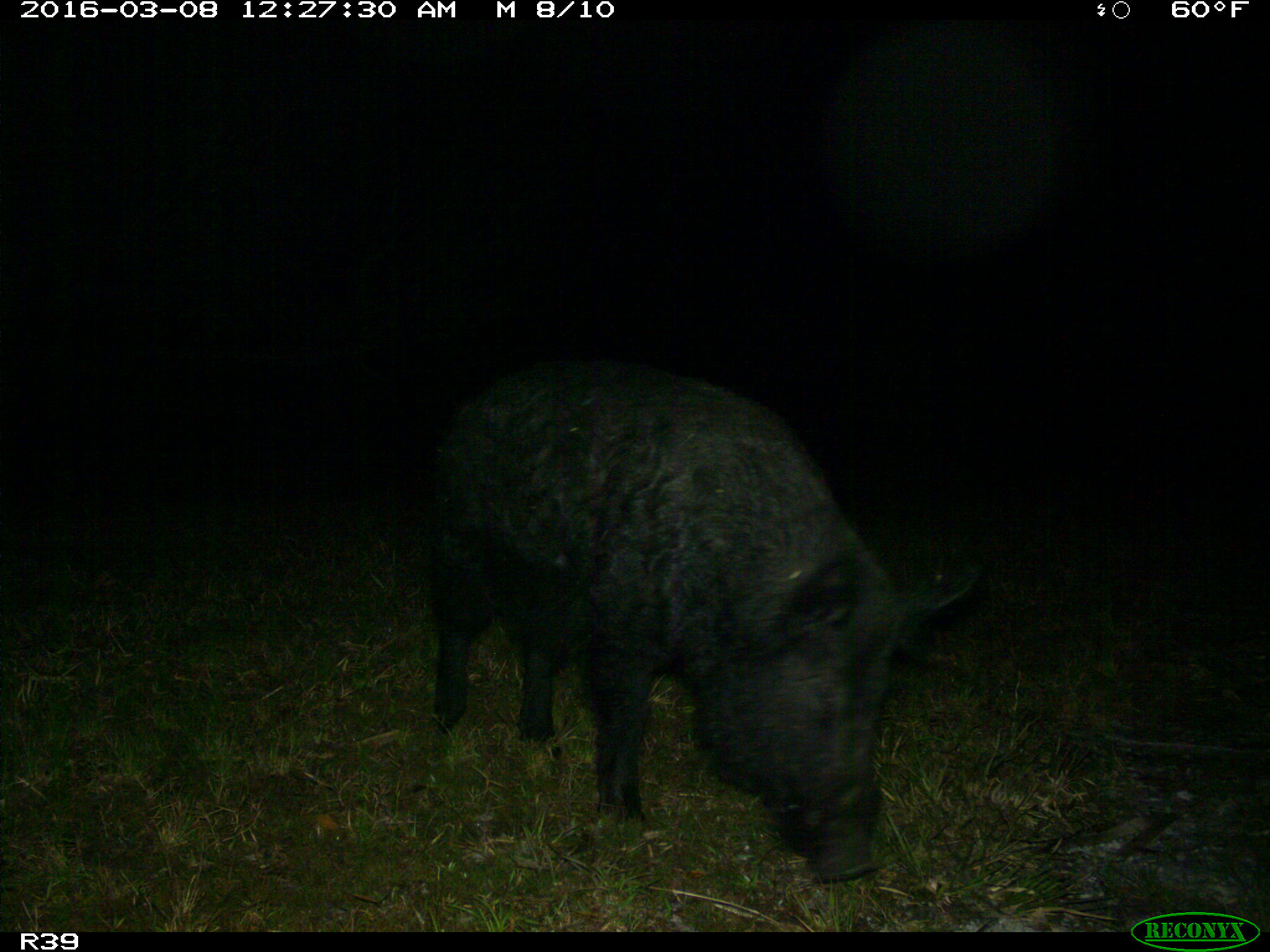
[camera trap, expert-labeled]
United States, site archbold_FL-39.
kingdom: Animalia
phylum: Chordata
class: Mammalia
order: Artiodactyla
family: Suidae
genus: Sus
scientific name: Sus scrofa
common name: wild boar